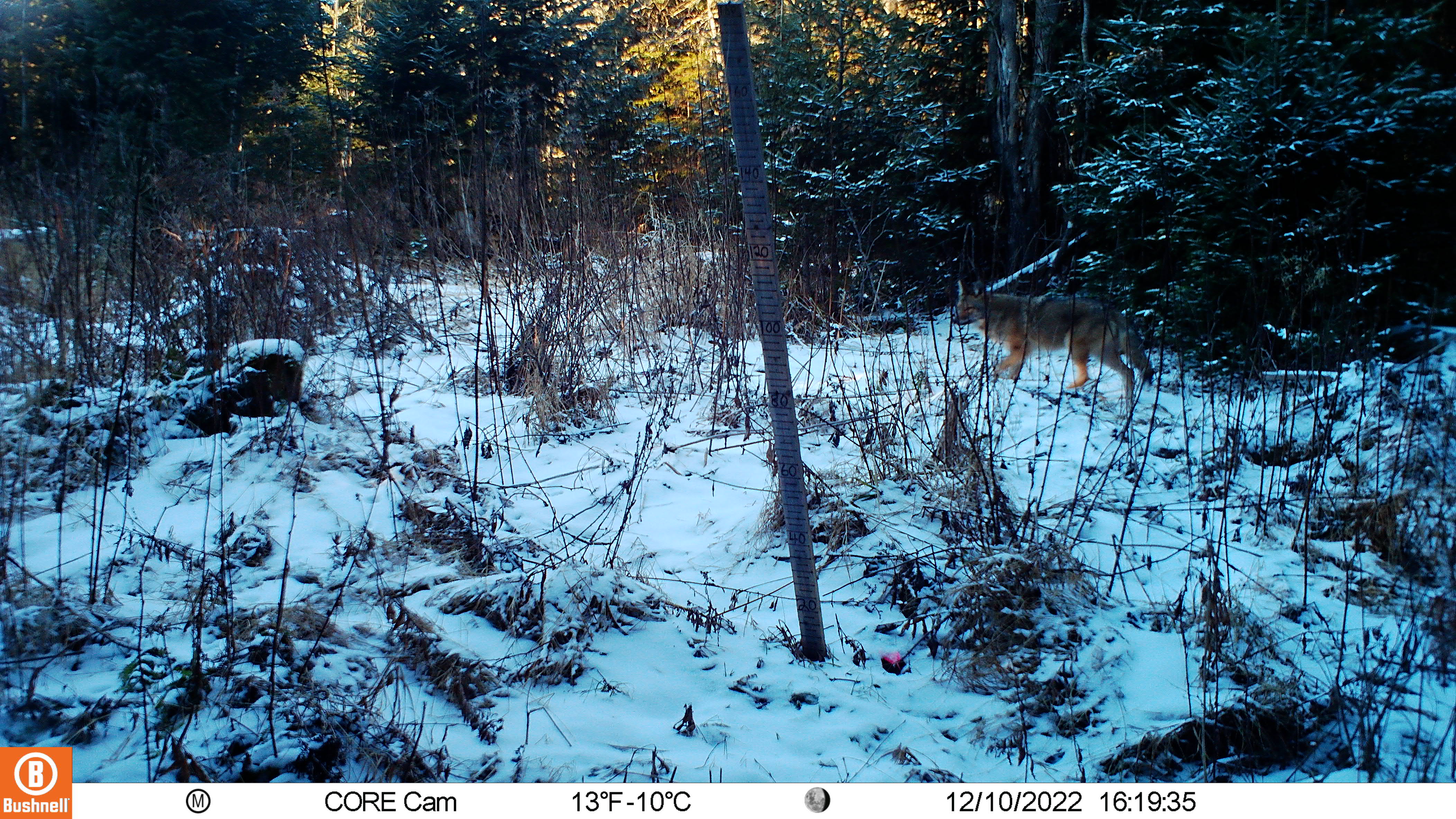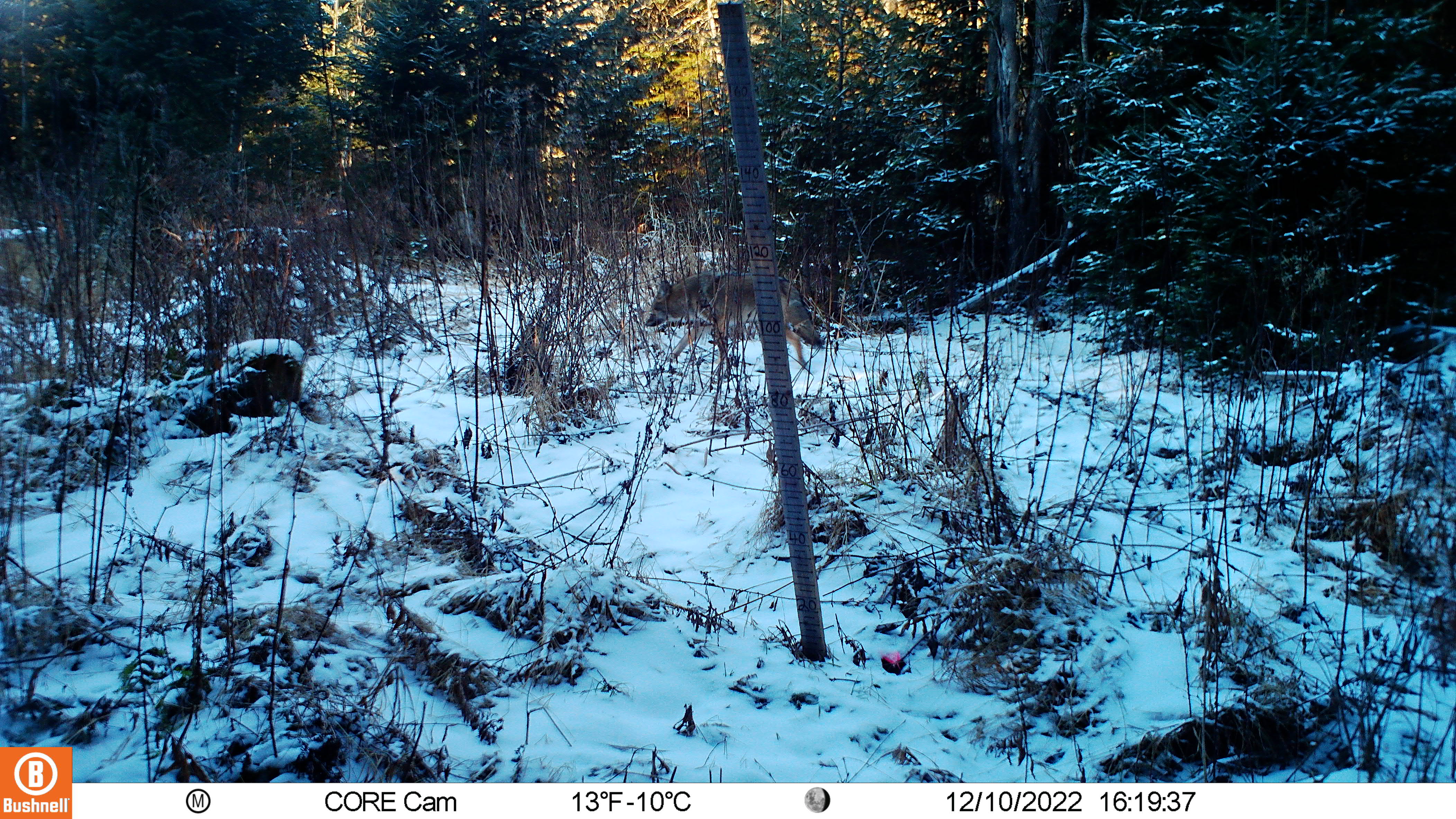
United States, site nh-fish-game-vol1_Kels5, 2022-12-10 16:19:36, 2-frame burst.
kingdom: Animalia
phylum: Chordata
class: Mammalia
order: Carnivora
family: Canidae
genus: Canis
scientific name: Canis latrans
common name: coyote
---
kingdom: Animalia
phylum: Chordata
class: Mammalia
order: Carnivora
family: Canidae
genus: Urocyon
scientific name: Urocyon cinereoargenteus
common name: gray fox